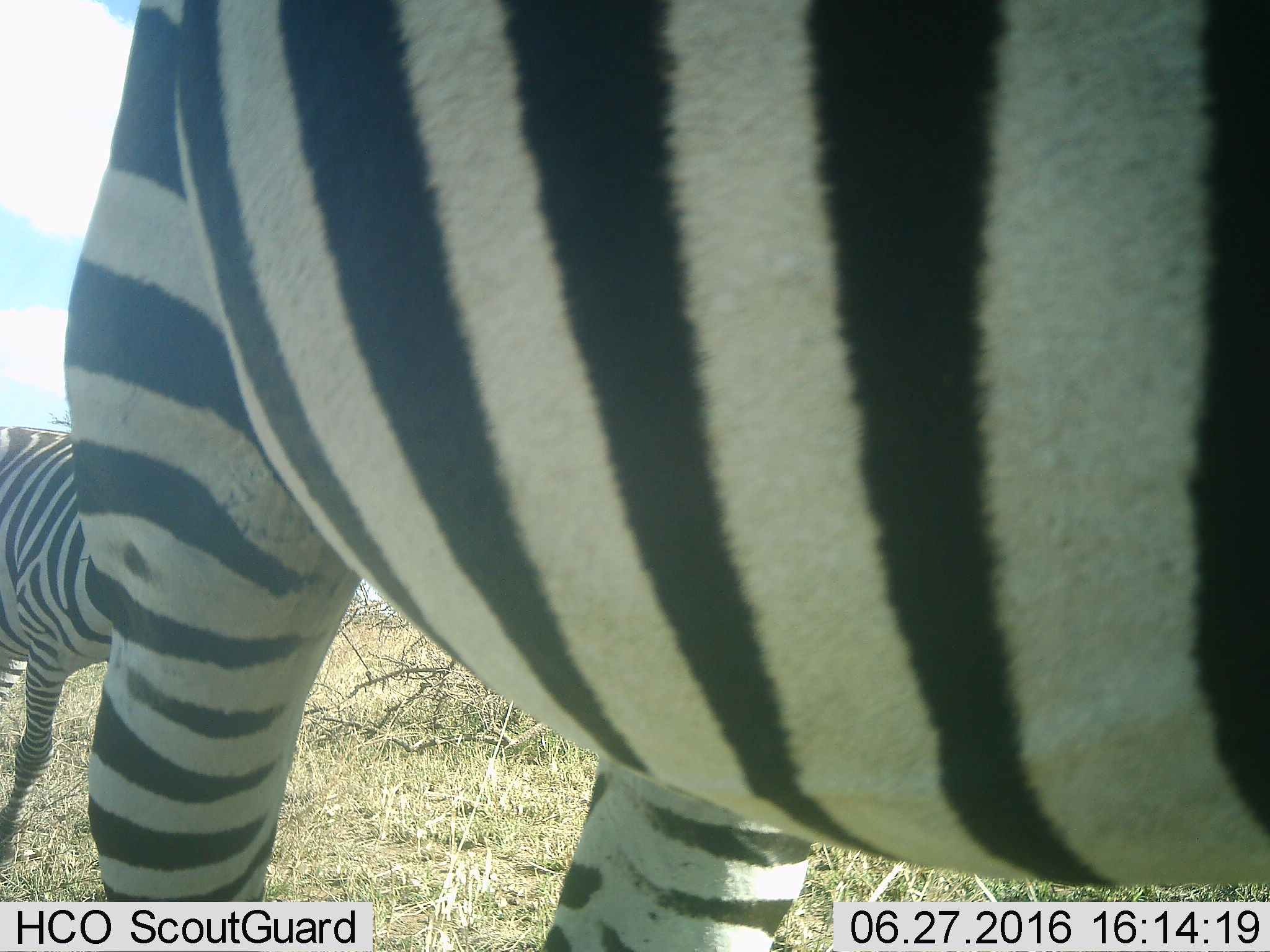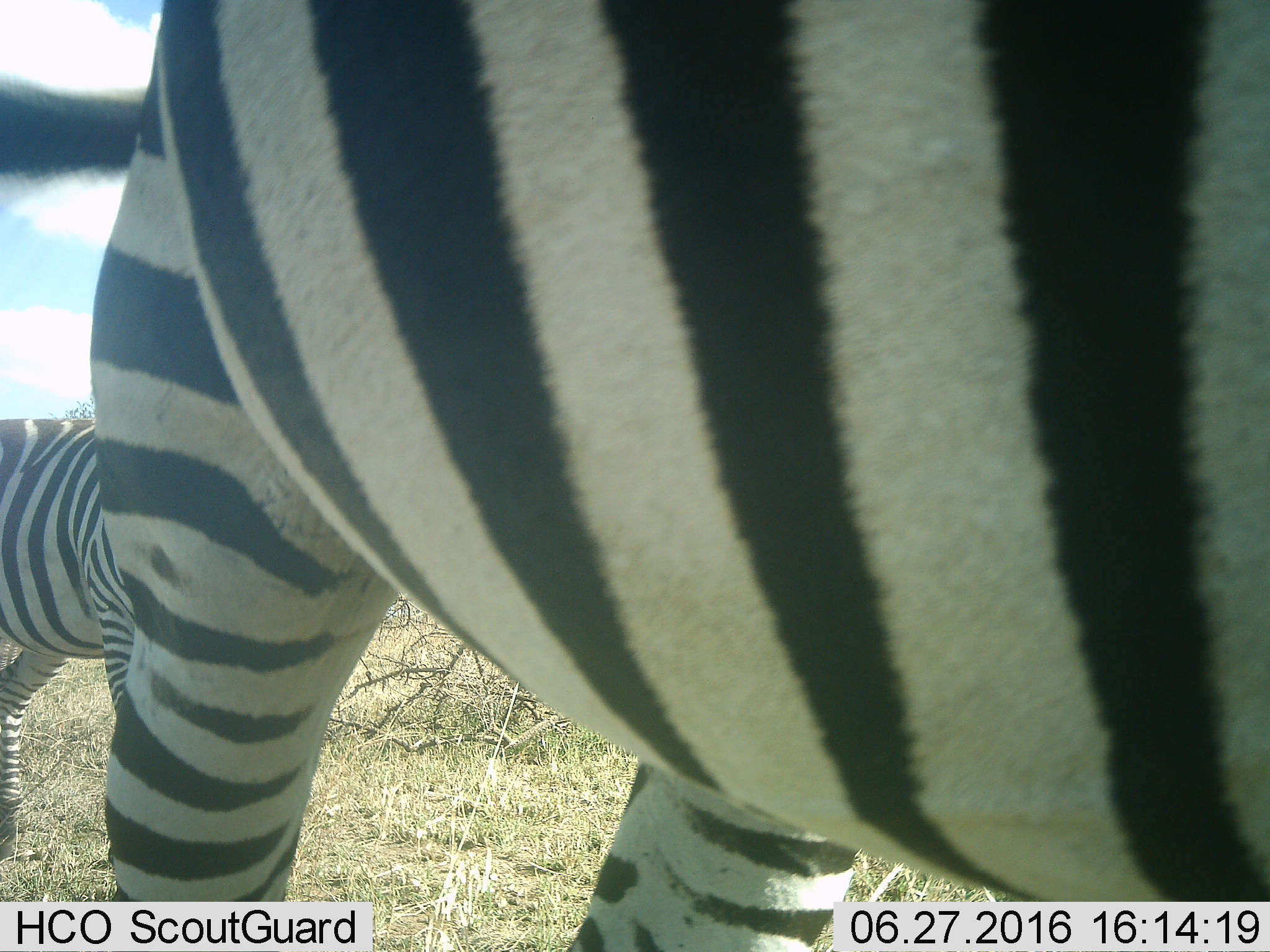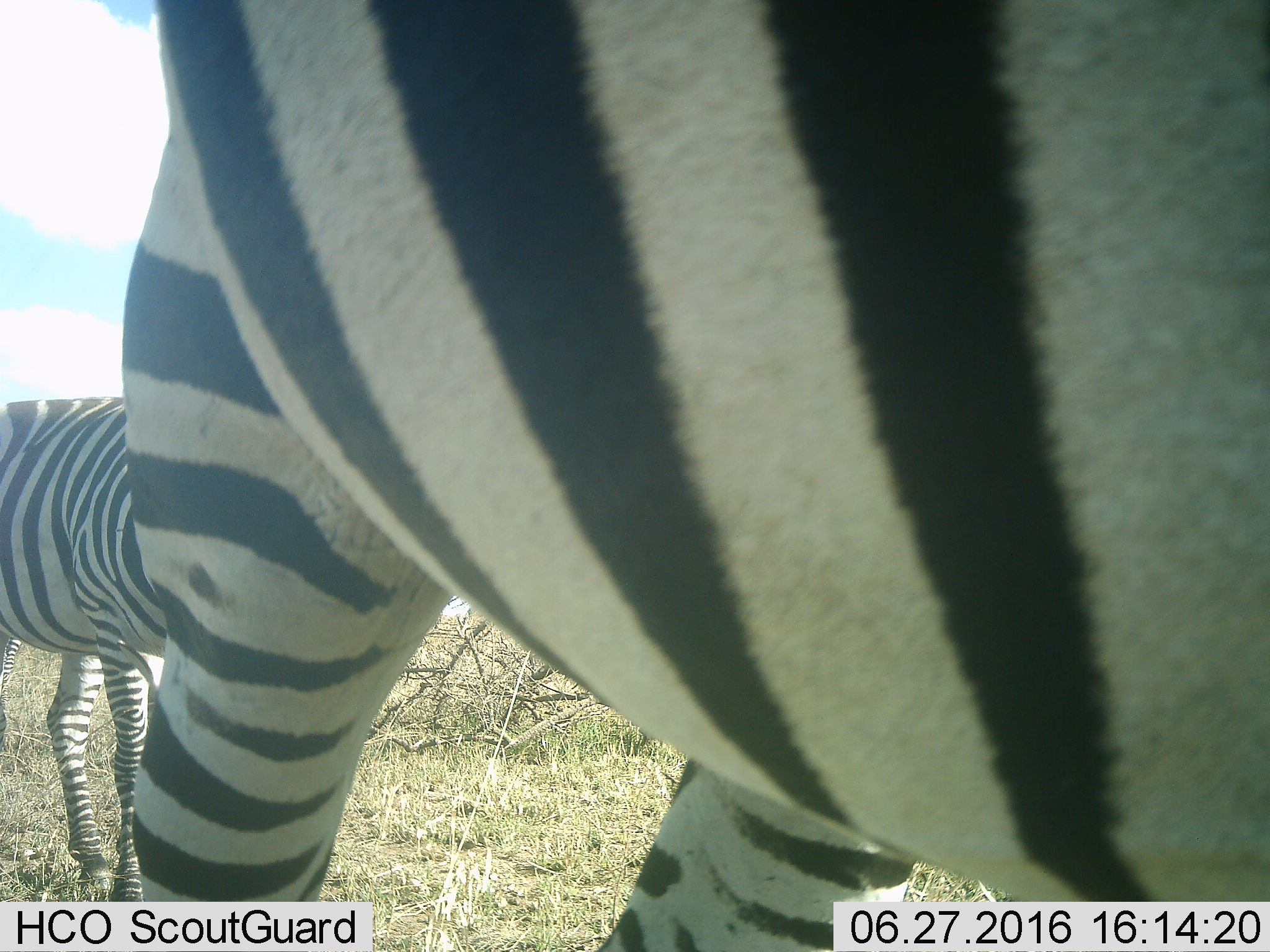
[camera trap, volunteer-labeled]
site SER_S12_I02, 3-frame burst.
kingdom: Animalia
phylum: Chordata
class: Mammalia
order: Perissodactyla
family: Equidae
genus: Equus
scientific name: Equus quagga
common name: plains zebra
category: zebraplains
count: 2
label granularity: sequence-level